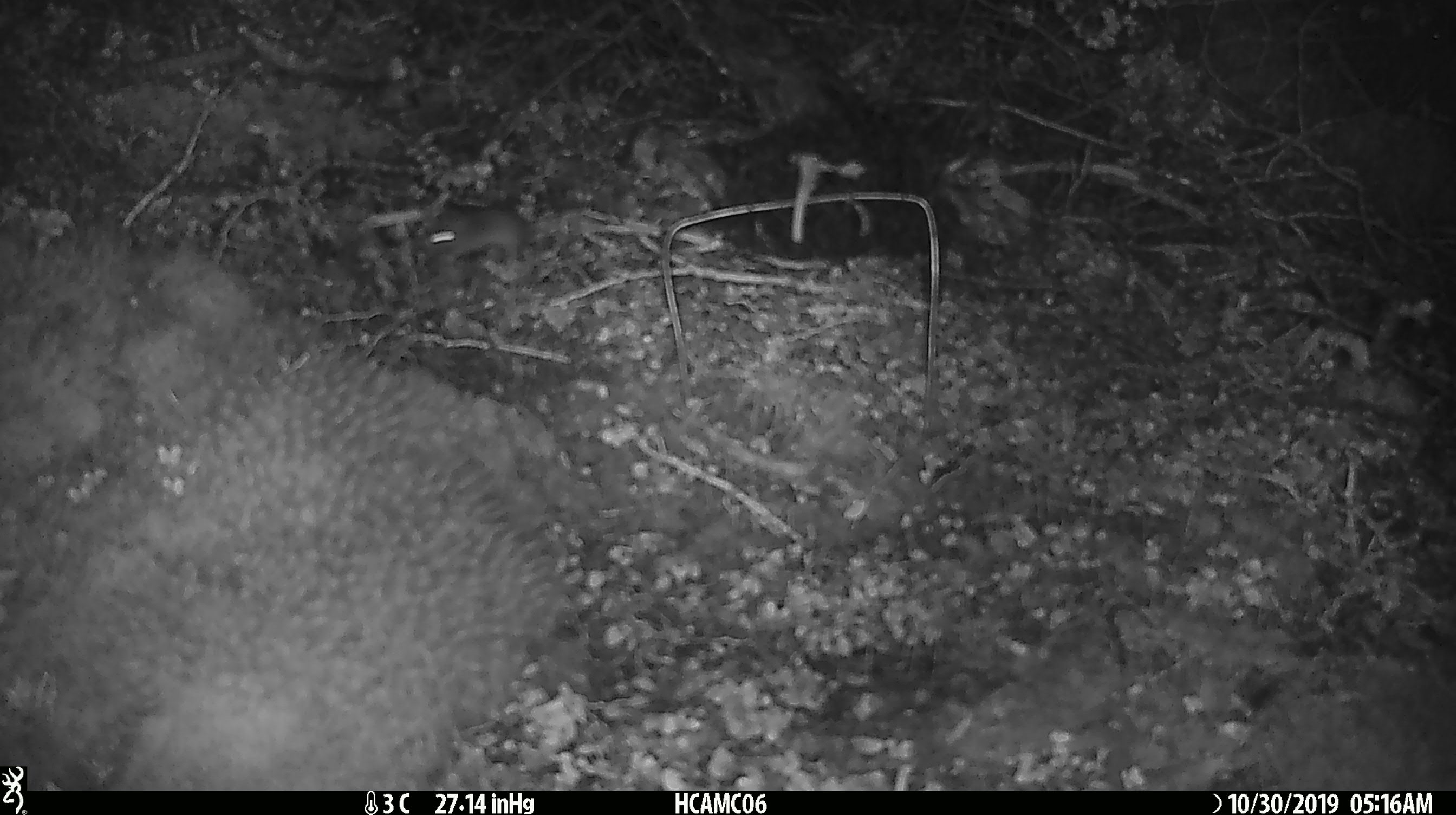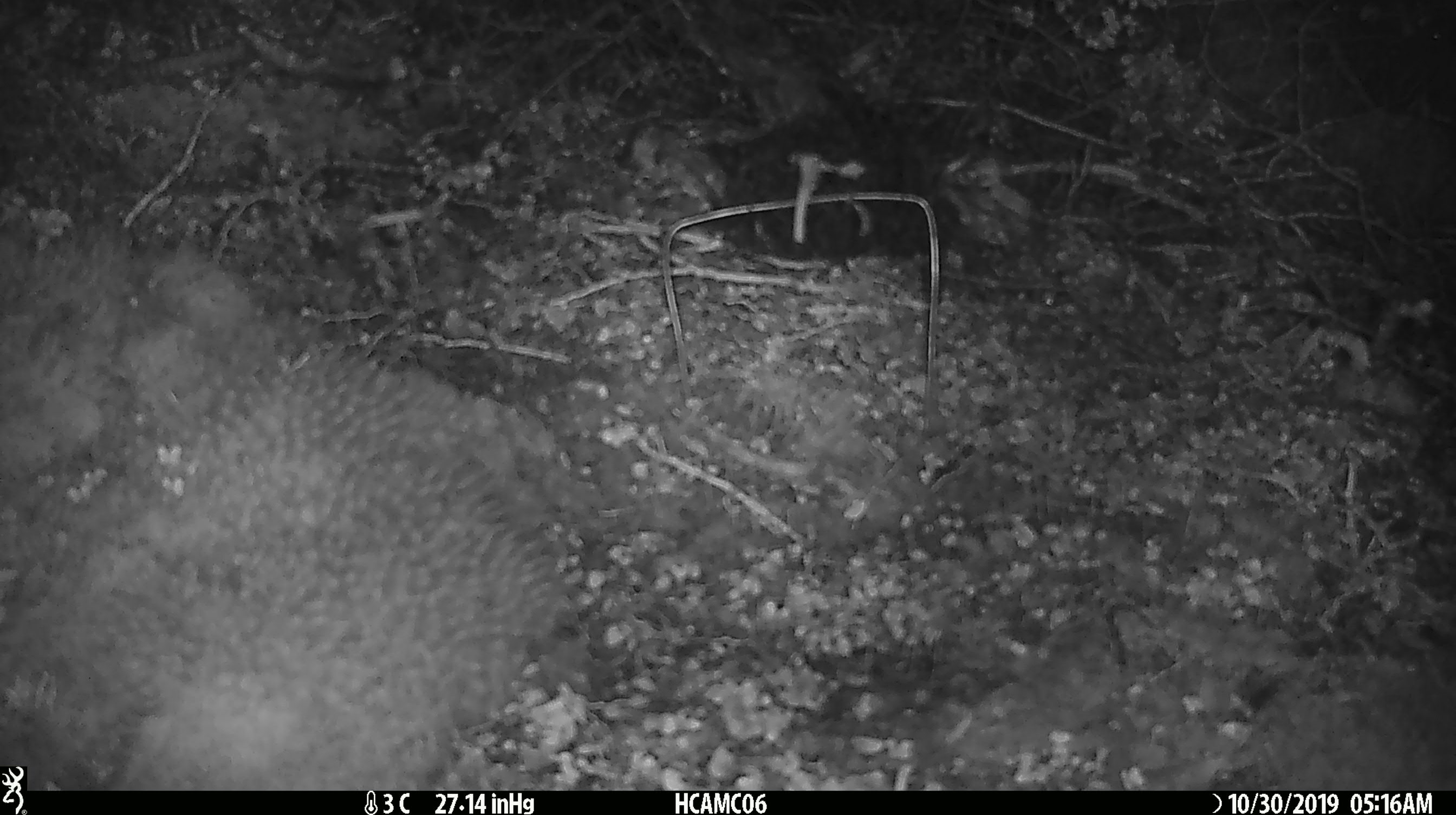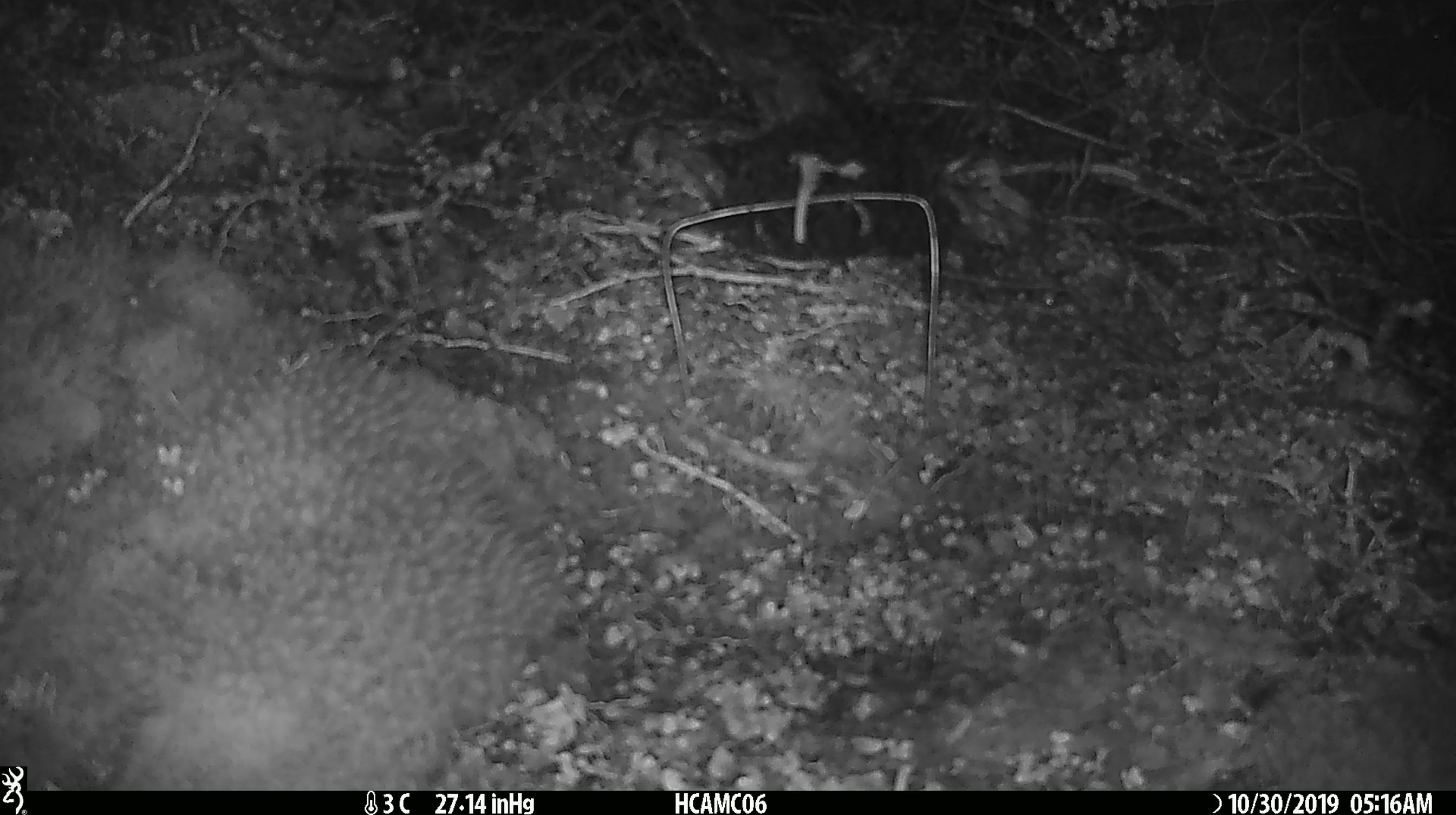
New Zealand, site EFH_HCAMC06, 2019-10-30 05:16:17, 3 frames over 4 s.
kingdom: Animalia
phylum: Chordata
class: Mammalia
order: Rodentia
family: Muridae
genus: Mus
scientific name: Mus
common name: mouse